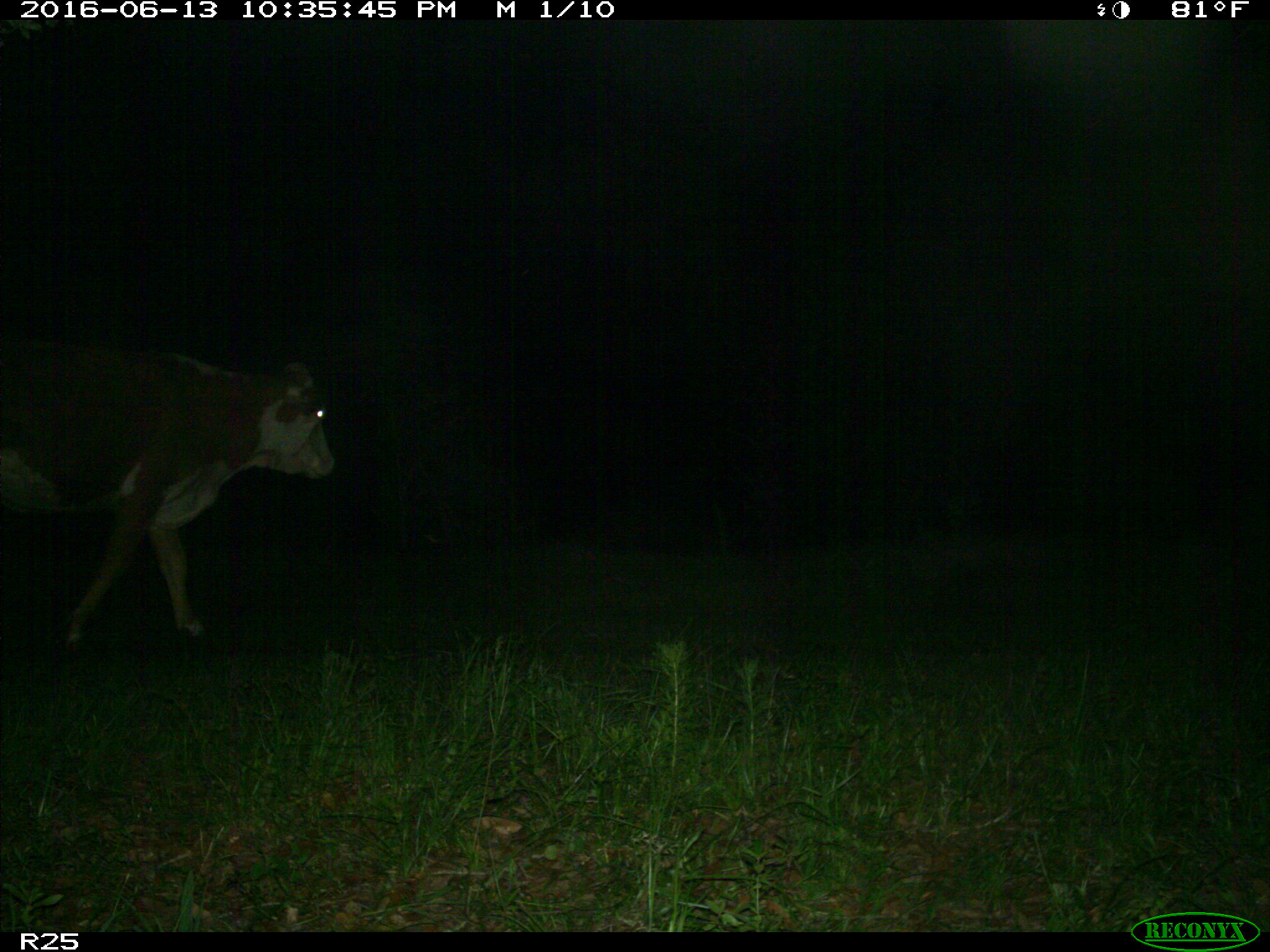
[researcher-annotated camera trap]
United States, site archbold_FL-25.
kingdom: Animalia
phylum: Chordata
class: Mammalia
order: Artiodactyla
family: Bovidae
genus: Bos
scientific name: Bos taurus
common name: domestic cow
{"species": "Bos taurus (domestic cow)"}